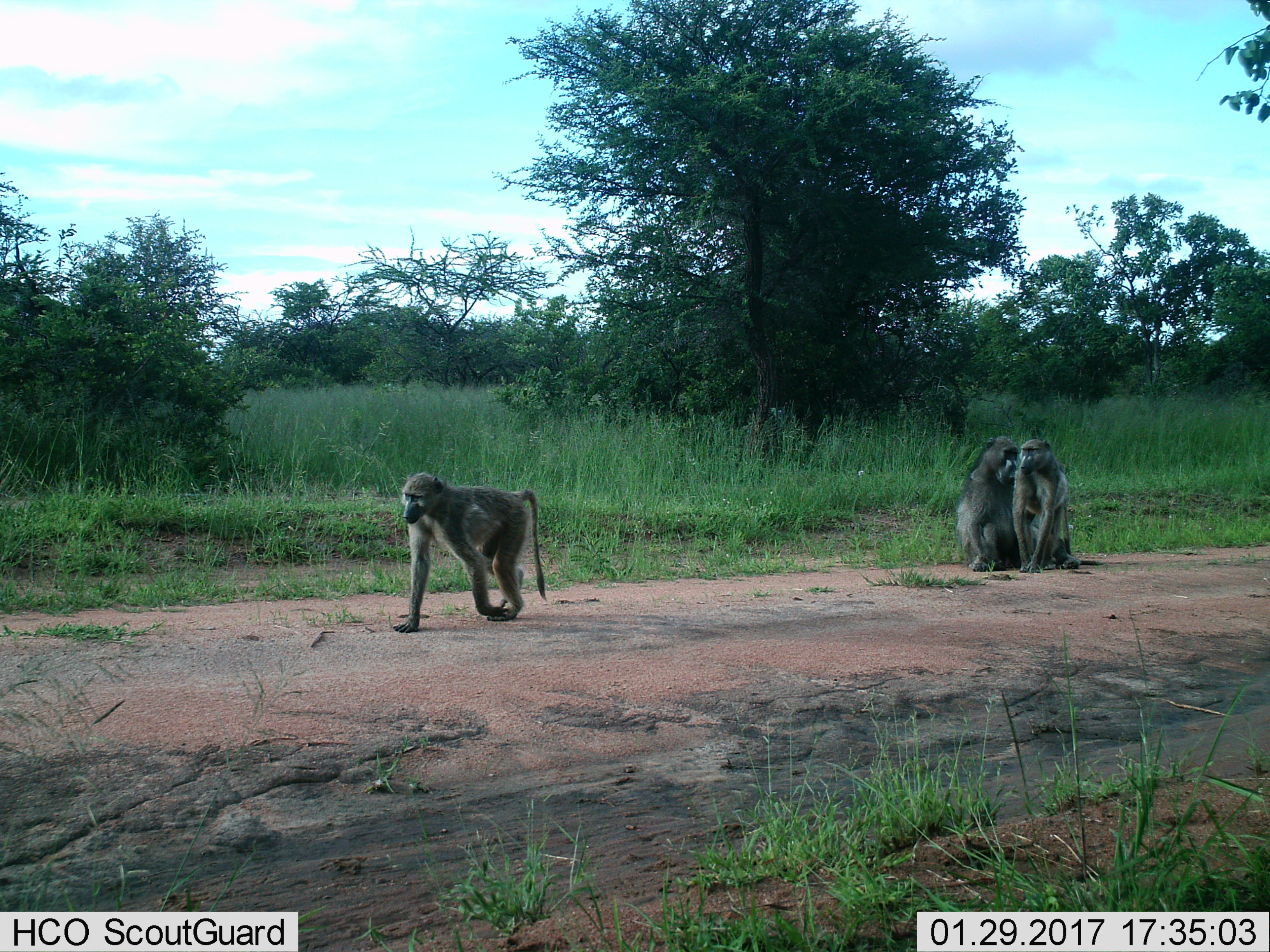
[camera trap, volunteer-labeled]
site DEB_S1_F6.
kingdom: Animalia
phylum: Chordata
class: Mammalia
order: Primates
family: Cercopithecidae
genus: Papio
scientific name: Papio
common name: baboon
Baboon (Papio), count 3. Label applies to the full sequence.